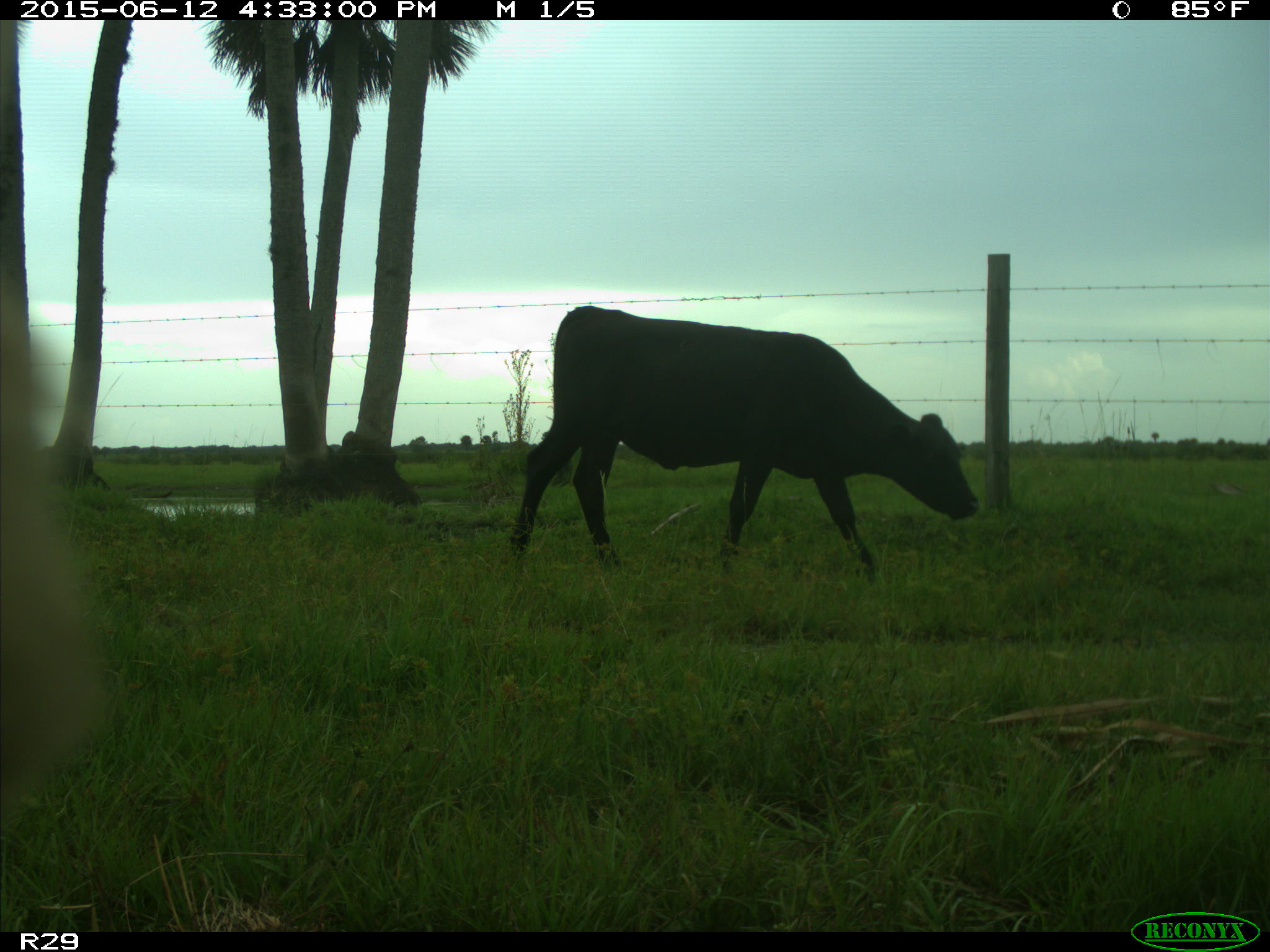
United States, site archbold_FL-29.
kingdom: Animalia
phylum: Chordata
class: Mammalia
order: Artiodactyla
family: Bovidae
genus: Bos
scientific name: Bos taurus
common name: domestic cow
Bos taurus (domestic cow).